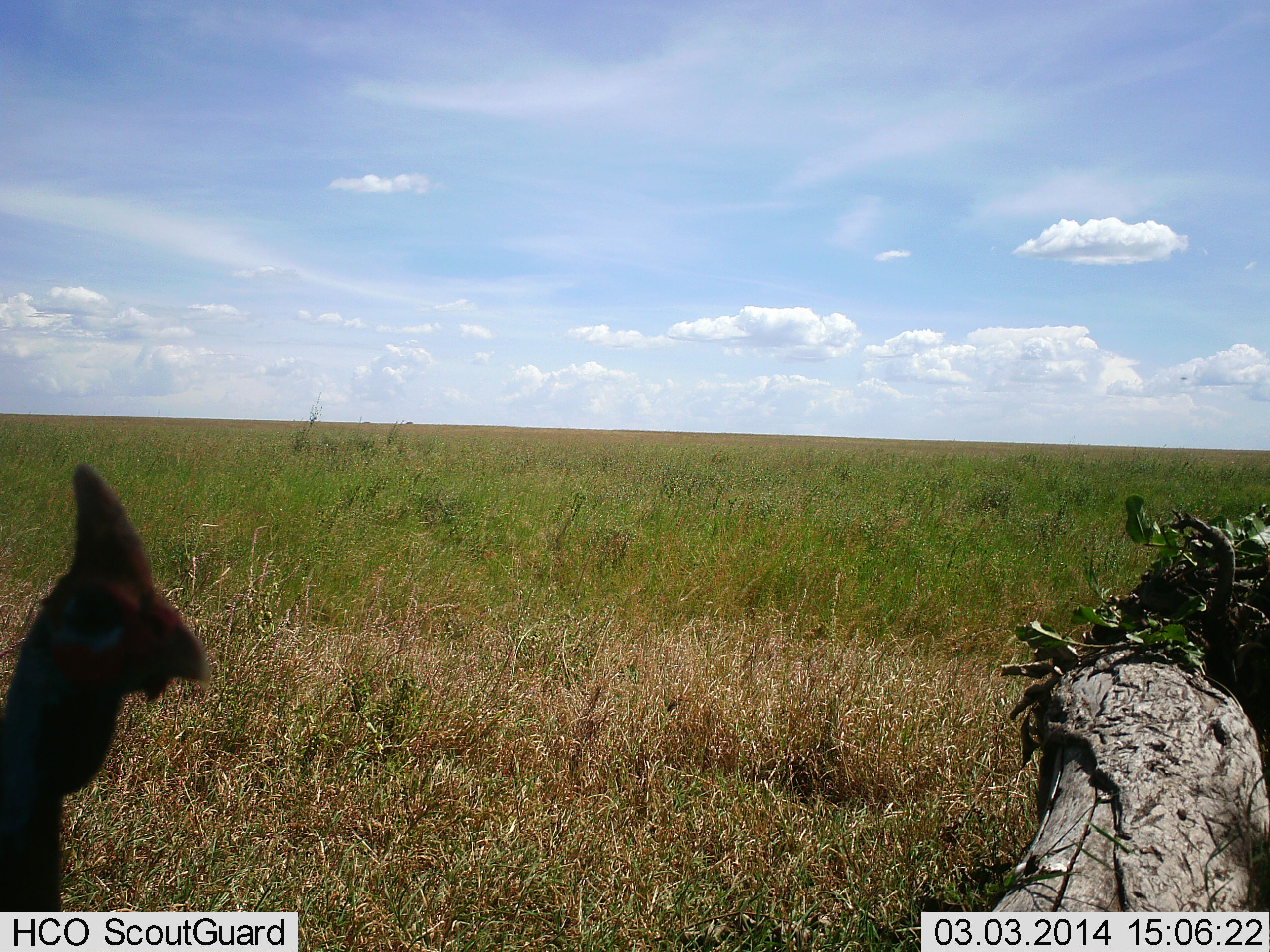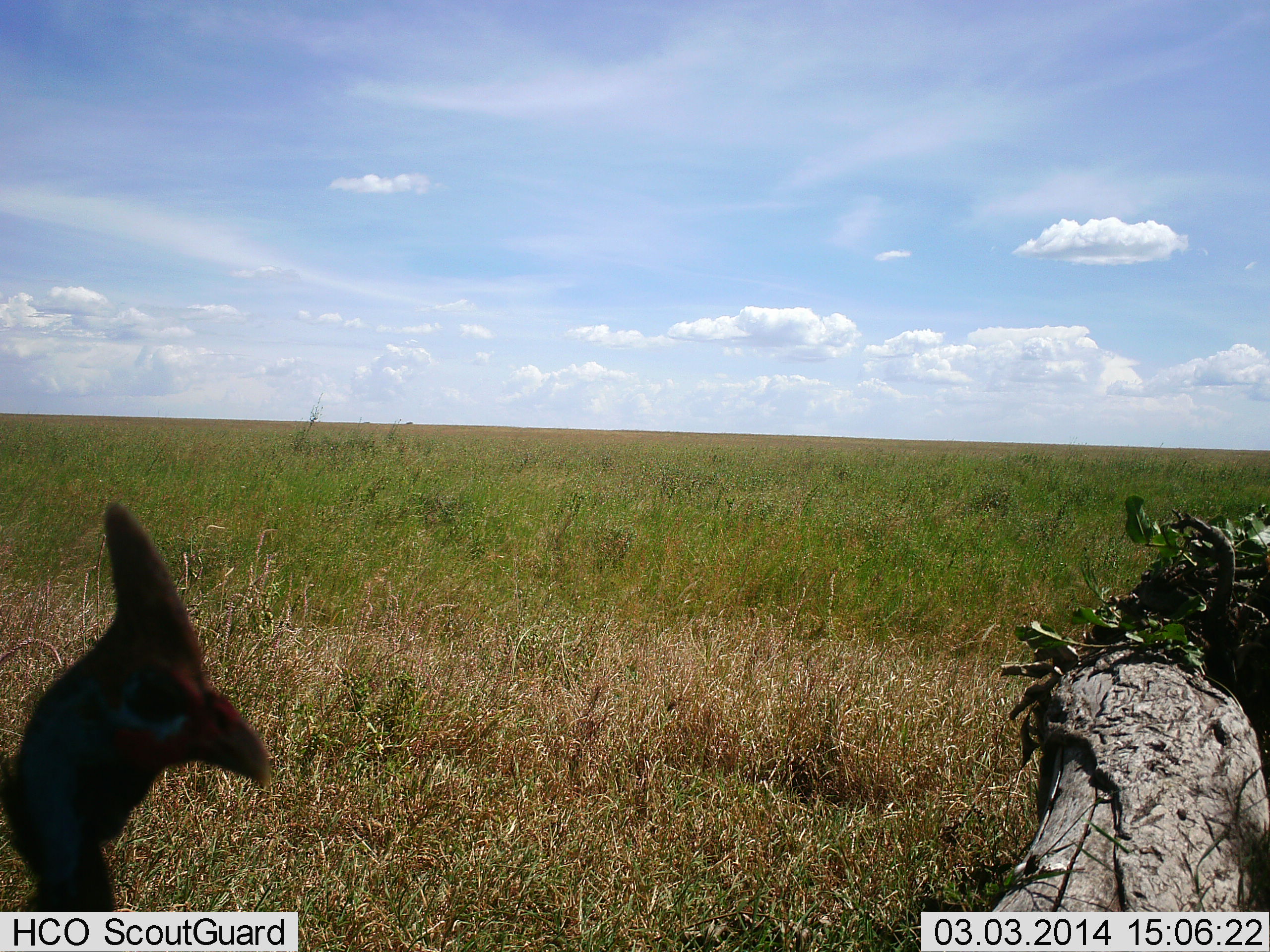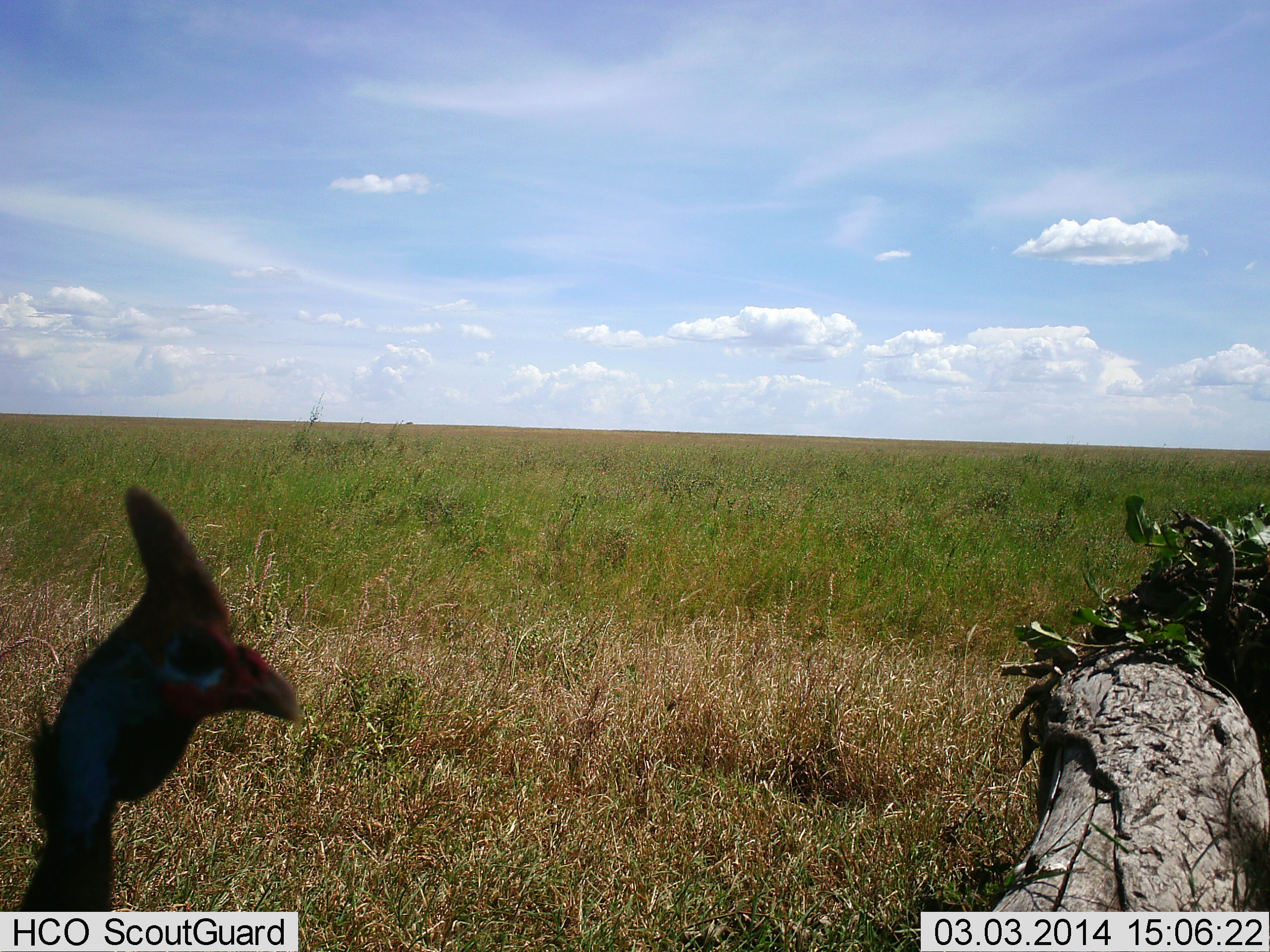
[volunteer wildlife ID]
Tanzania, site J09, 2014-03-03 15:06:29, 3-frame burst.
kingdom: Animalia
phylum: Chordata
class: Aves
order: Galliformes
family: Numididae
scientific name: Numididae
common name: guinea fowl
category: guineafowl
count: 1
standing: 80%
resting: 0%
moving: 20%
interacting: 10%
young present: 0%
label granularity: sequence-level